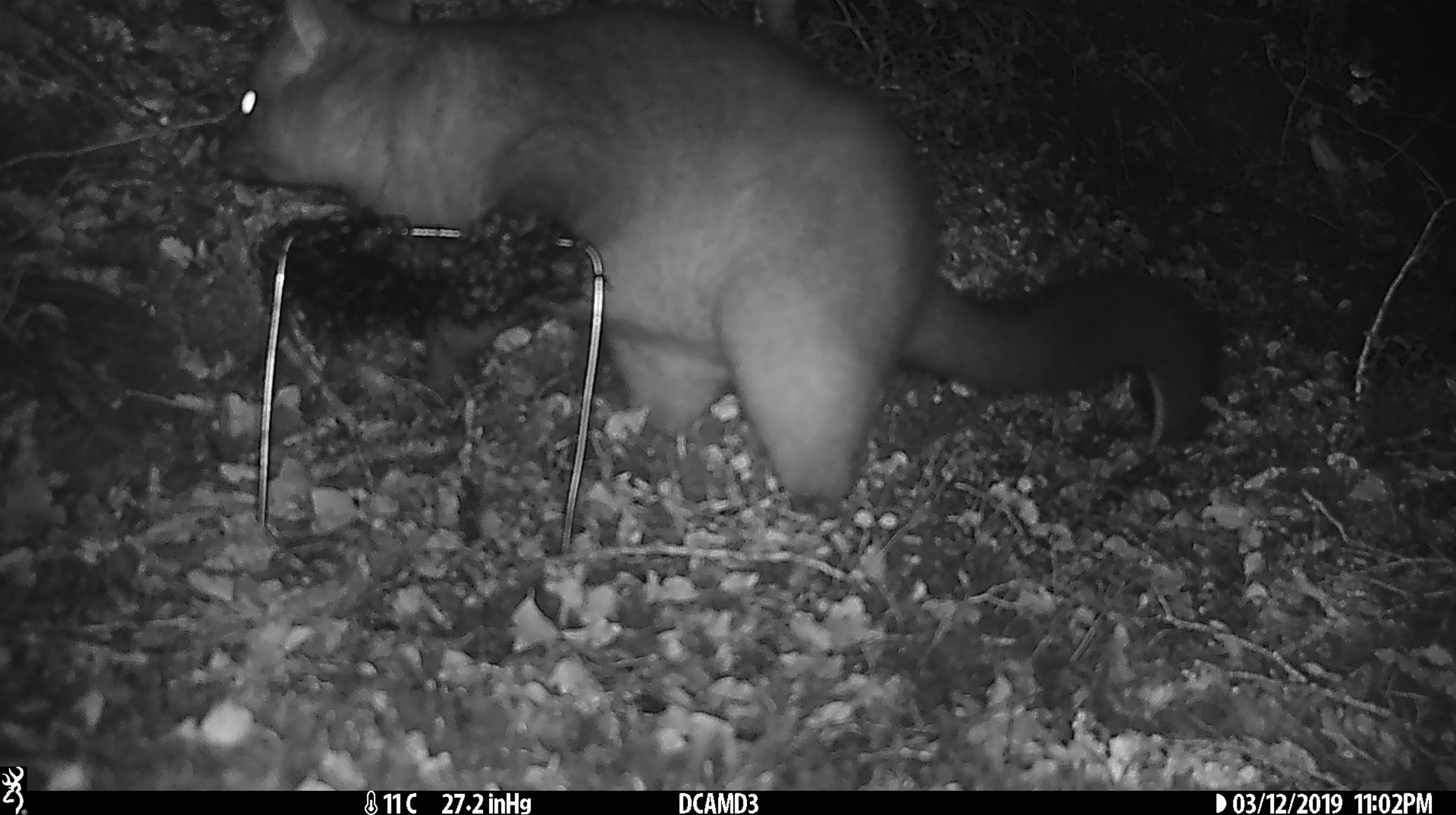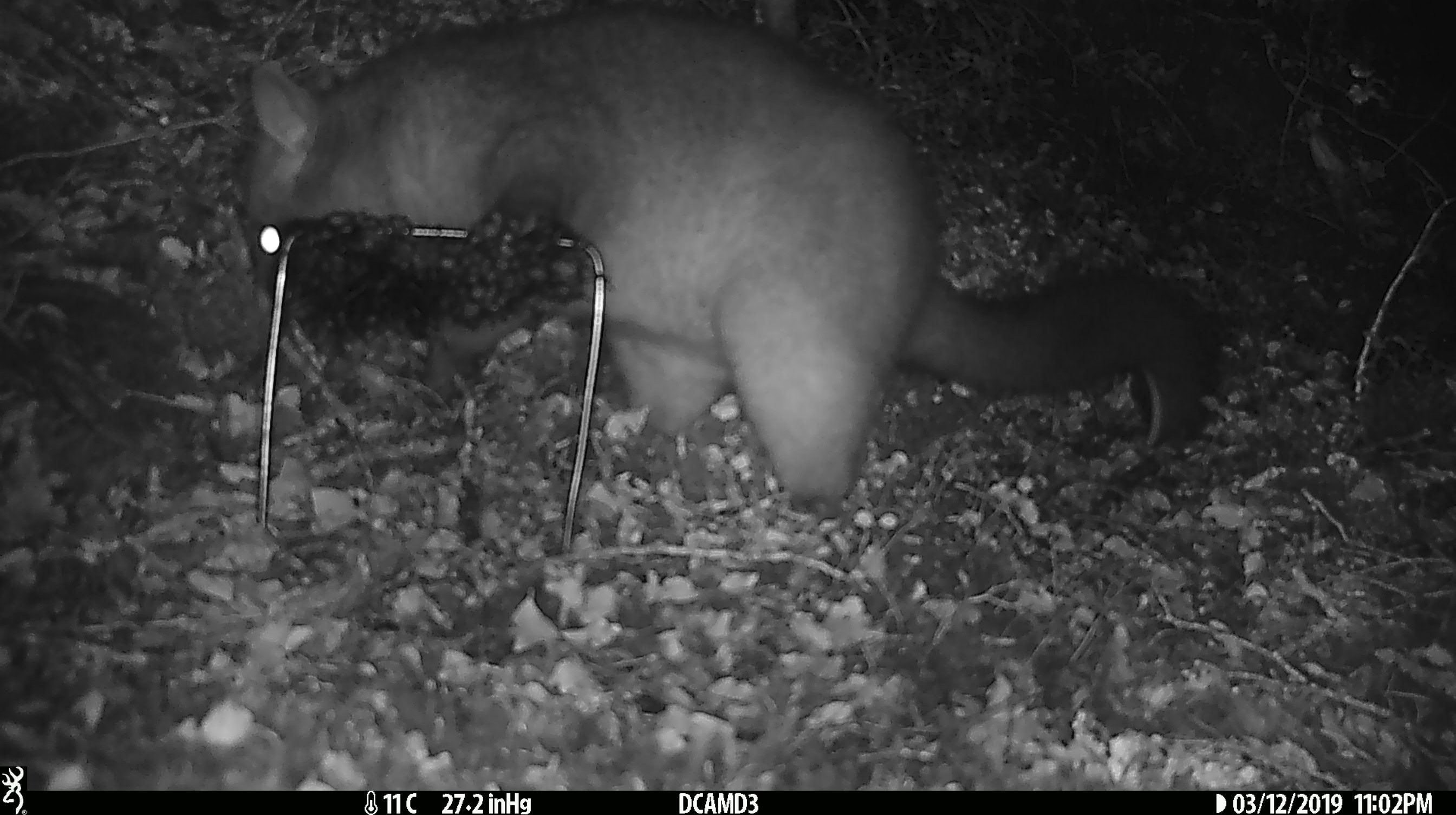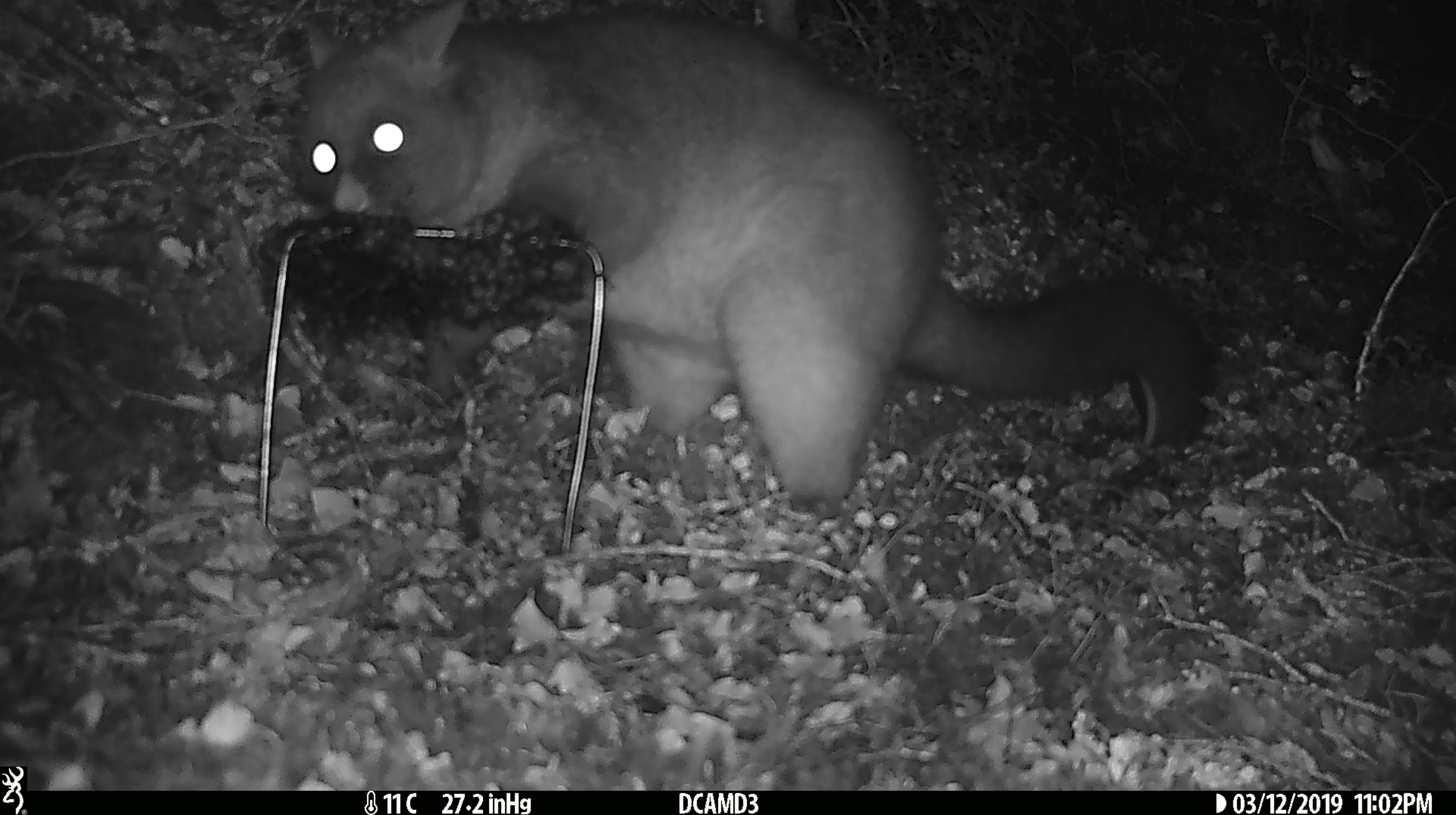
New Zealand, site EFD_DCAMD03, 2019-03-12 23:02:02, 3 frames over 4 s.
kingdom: Animalia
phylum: Chordata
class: Mammalia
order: Diprotodontia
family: Phalangeridae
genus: Trichosurus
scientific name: Trichosurus vulpecula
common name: common brushtail possum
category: possum